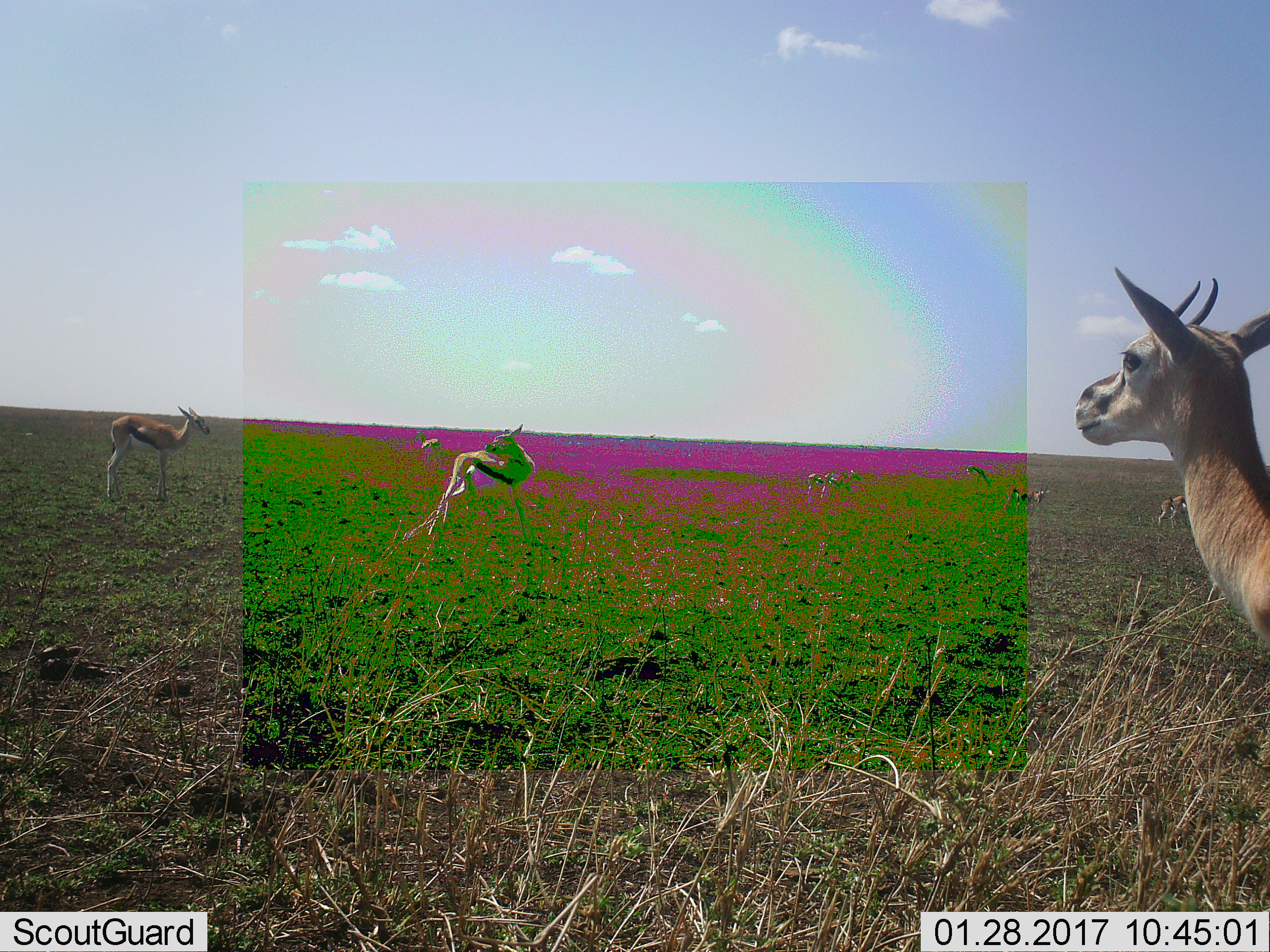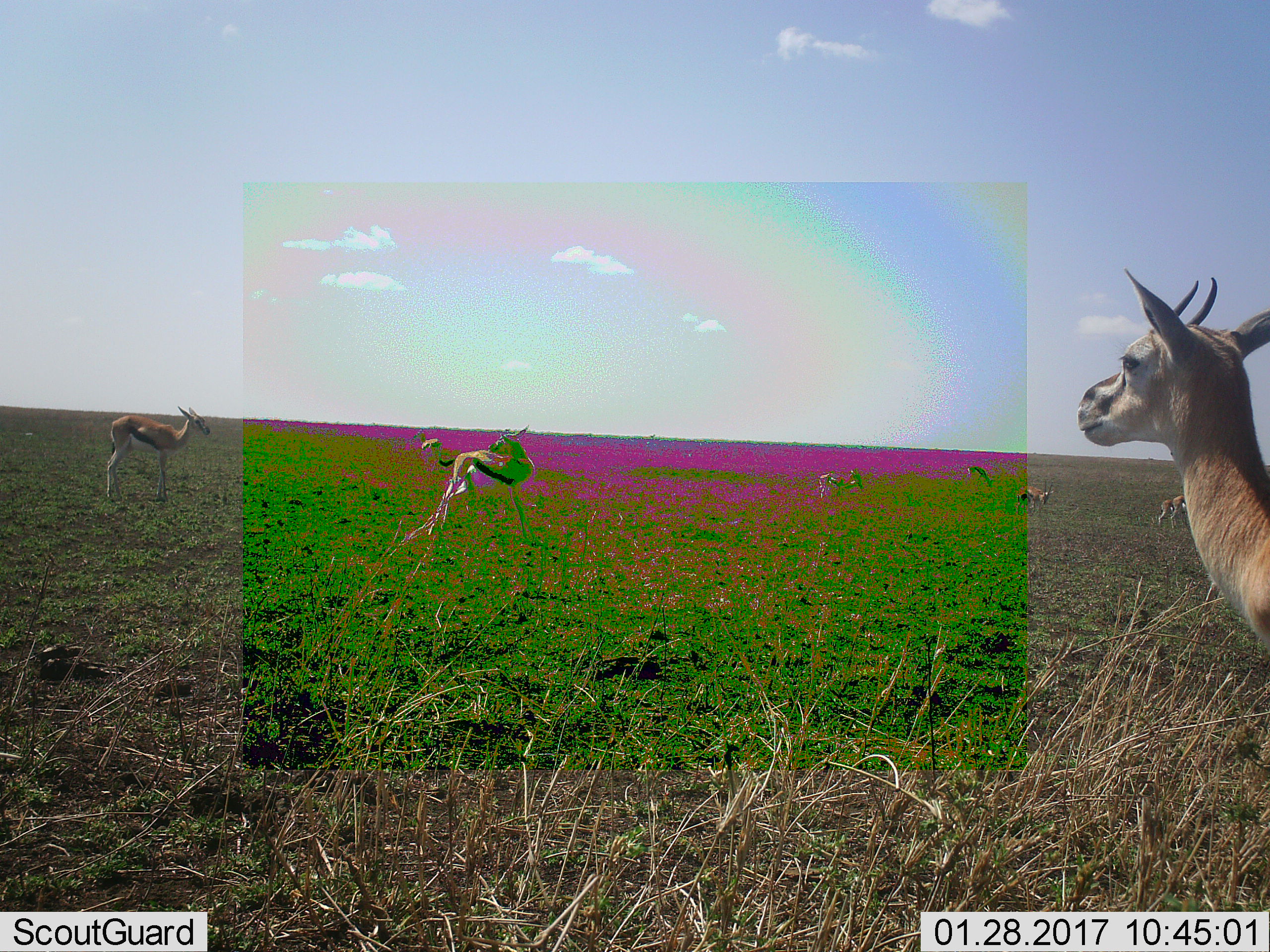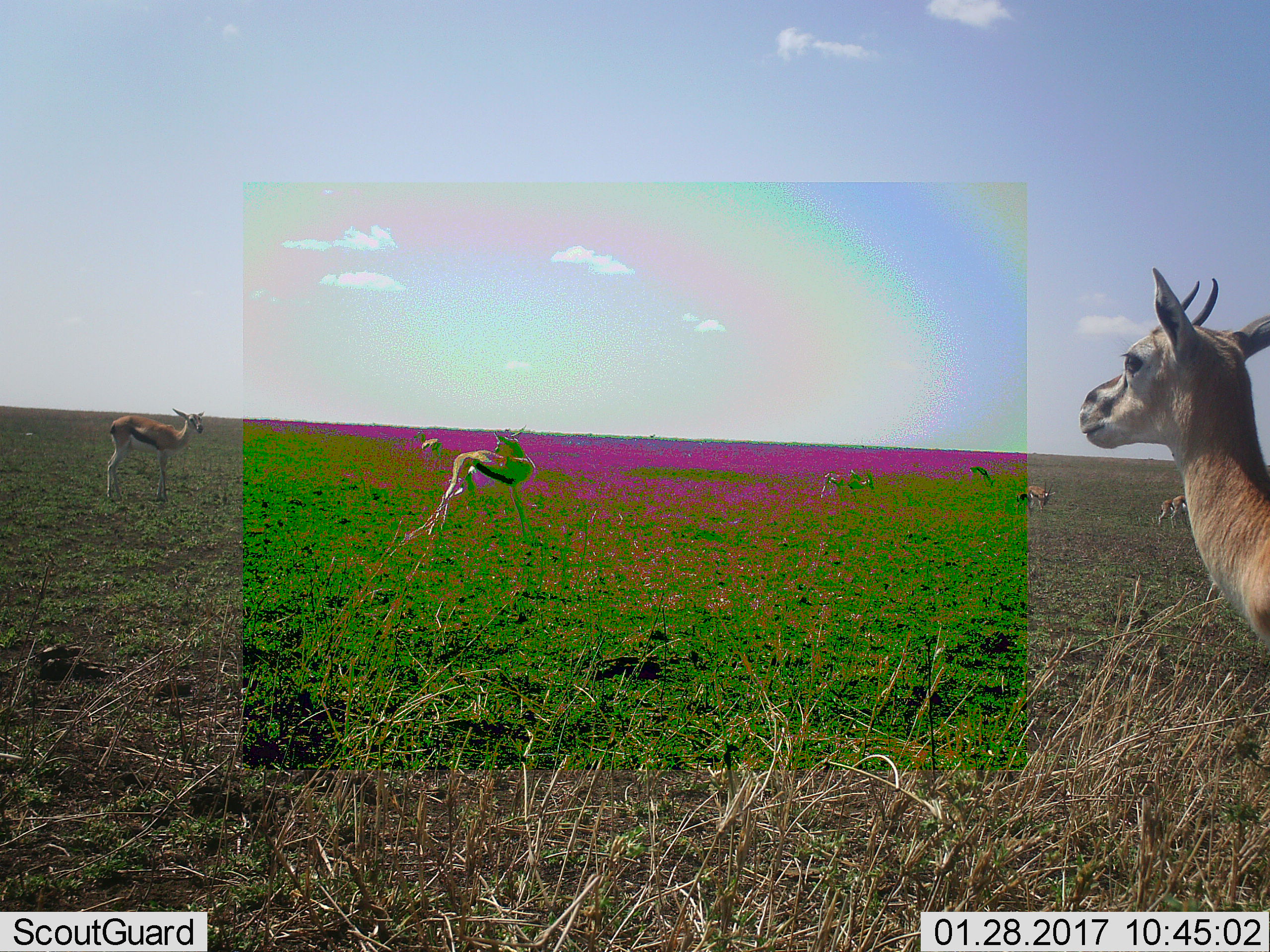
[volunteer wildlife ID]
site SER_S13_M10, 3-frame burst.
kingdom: Animalia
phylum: Chordata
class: Mammalia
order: Artiodactyla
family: Bovidae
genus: Eudorcas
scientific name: Eudorcas thomsonii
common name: thomson's gazelle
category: gazellethomsons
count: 7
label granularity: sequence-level